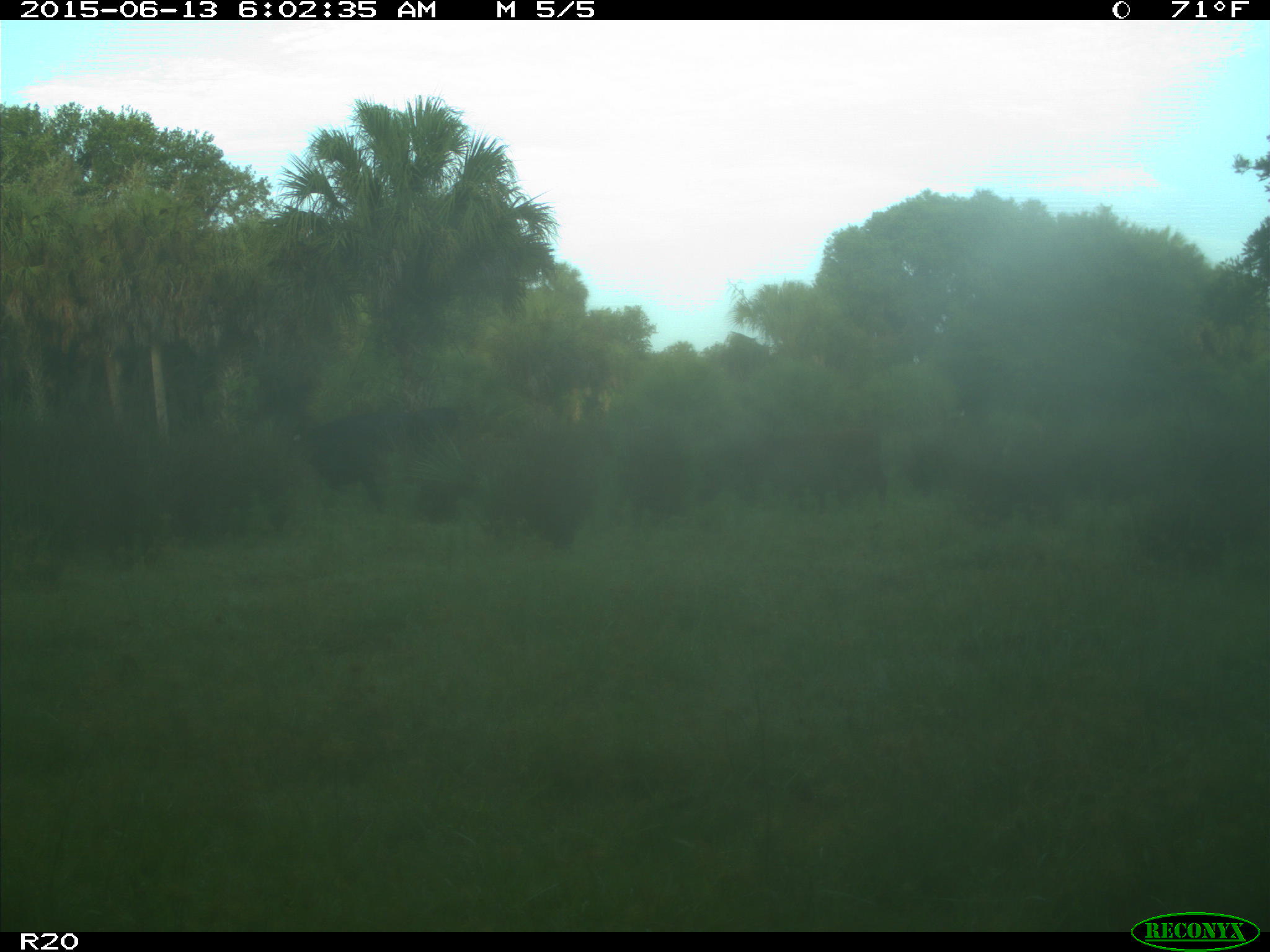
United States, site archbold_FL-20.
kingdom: Animalia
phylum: Chordata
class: Mammalia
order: Artiodactyla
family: Bovidae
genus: Bos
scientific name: Bos taurus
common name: domestic cow